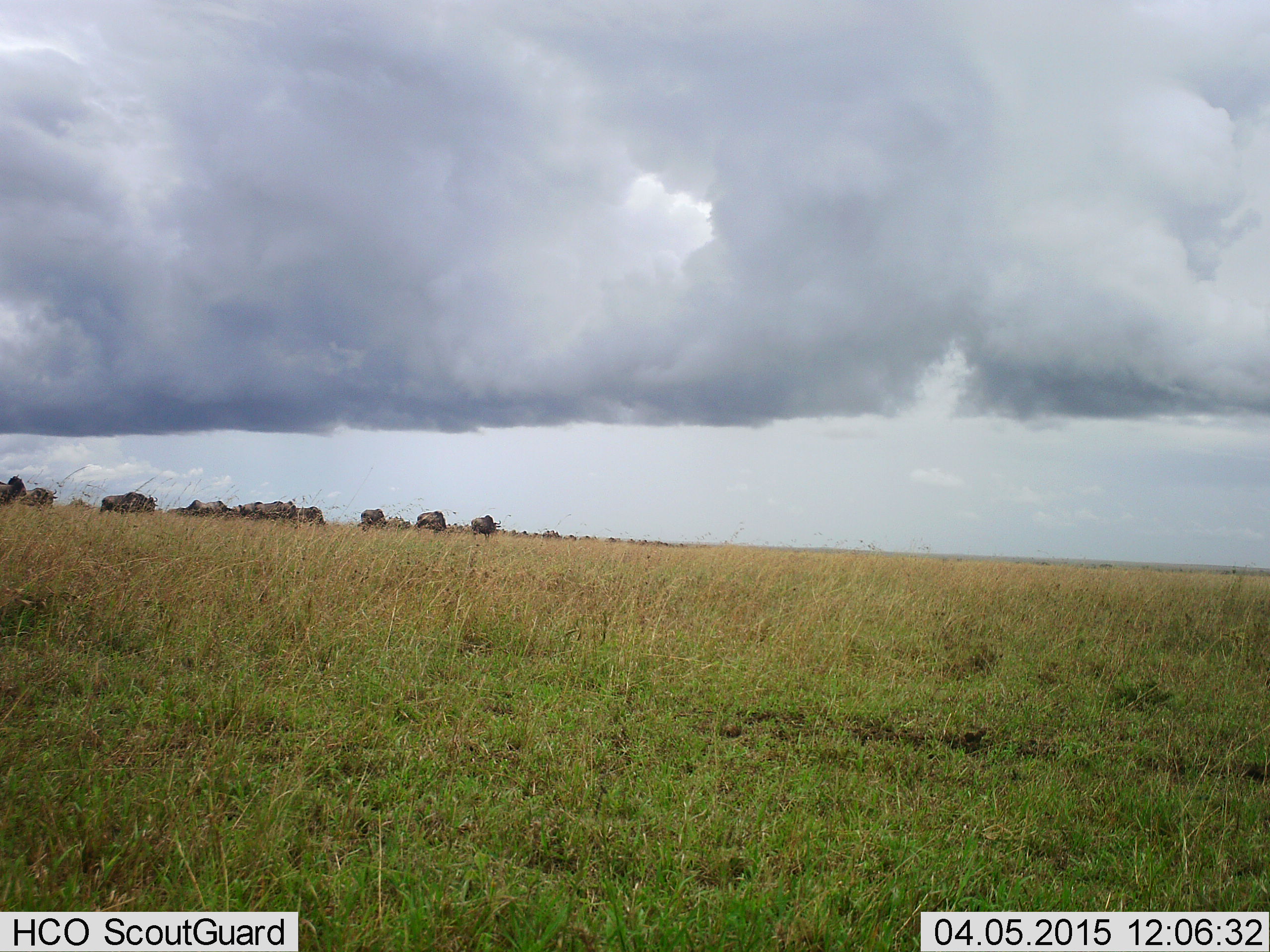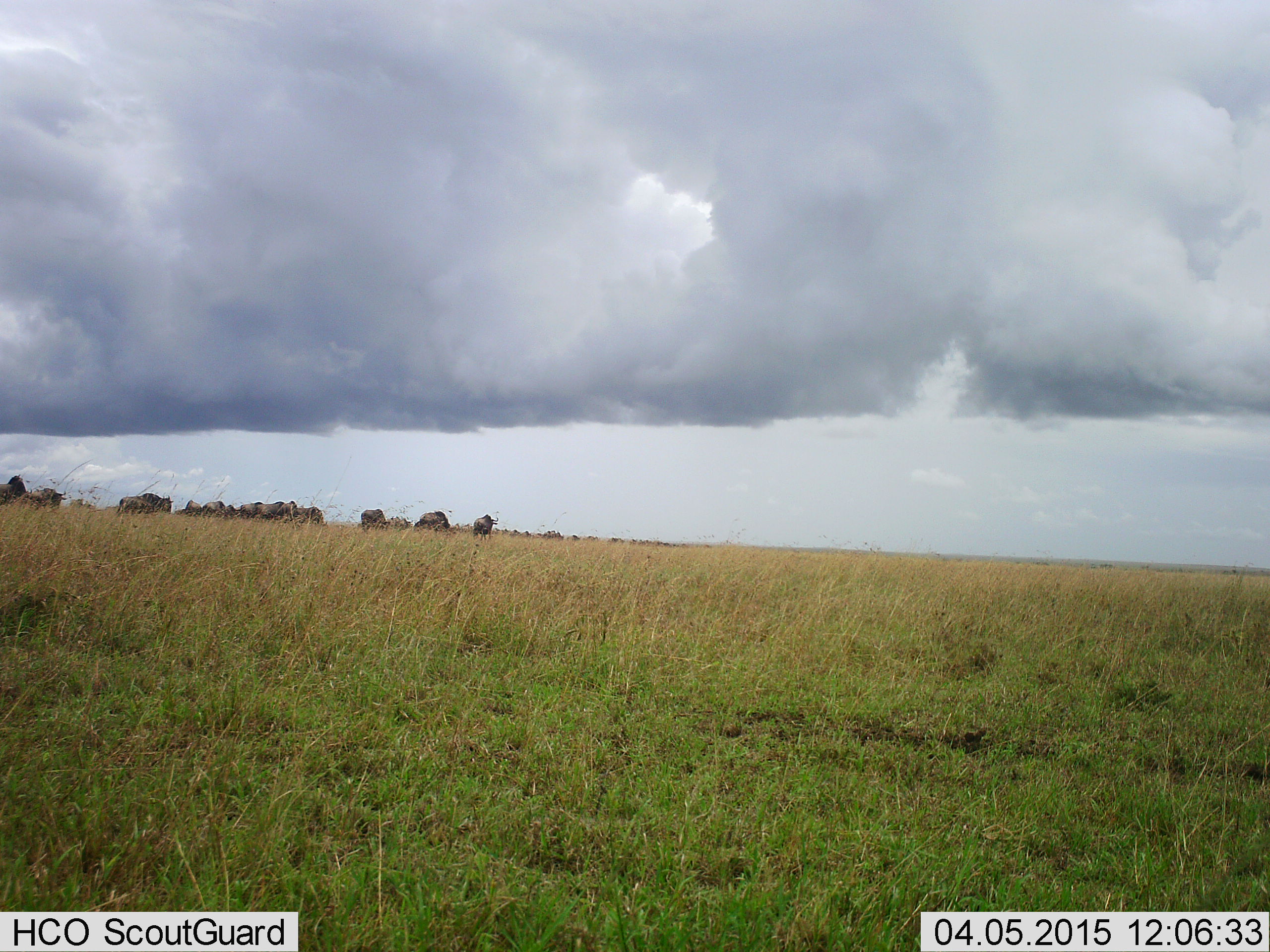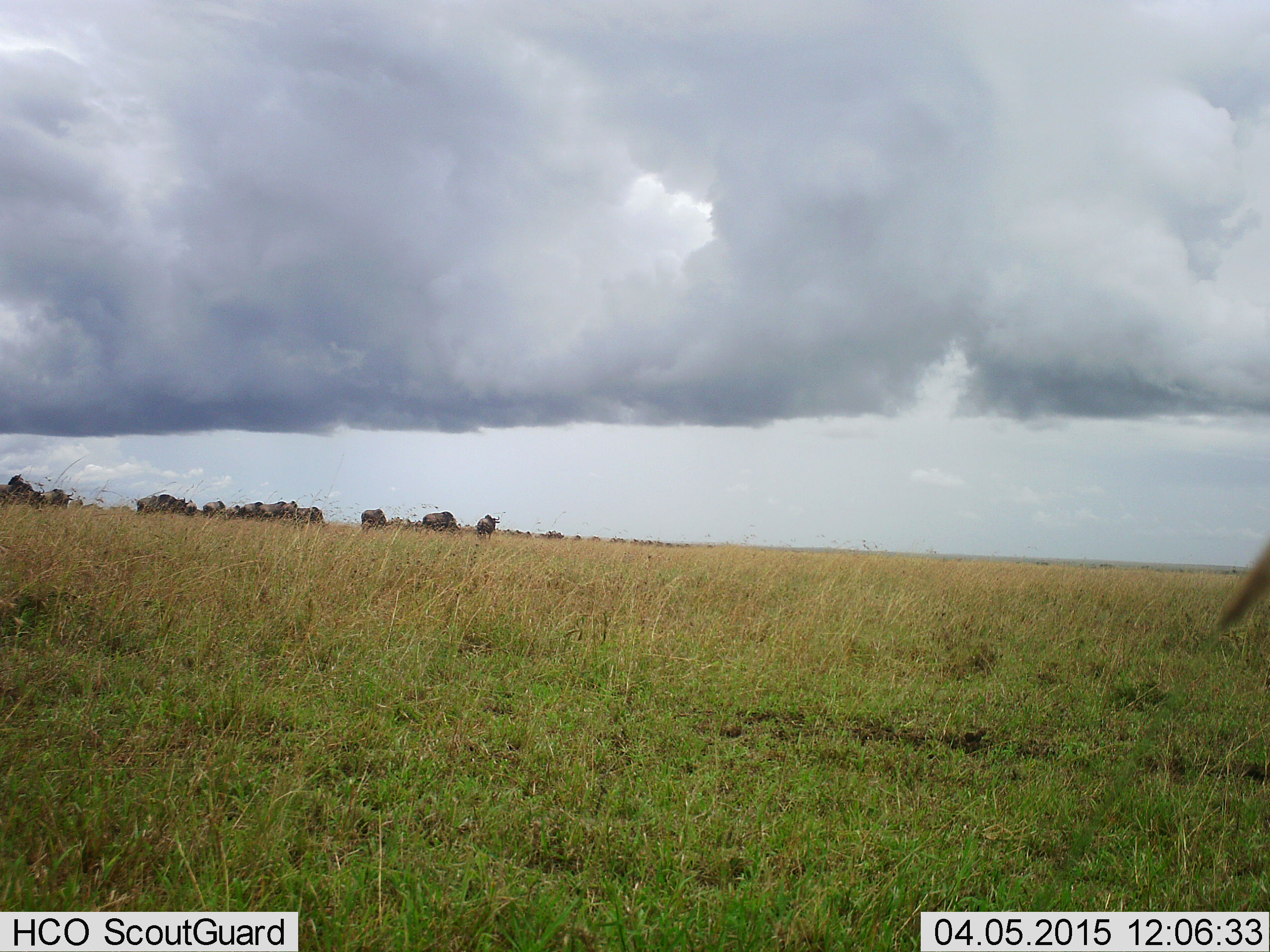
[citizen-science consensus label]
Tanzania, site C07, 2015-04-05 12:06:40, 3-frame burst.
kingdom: Animalia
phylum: Chordata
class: Mammalia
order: Artiodactyla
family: Bovidae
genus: Connochaetes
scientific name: Connochaetes taurinus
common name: blue wildebeest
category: wildebeest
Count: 11-50.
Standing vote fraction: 60%.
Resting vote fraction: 10%.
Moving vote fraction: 90%.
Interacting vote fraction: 10%.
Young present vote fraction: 0%.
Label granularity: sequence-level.